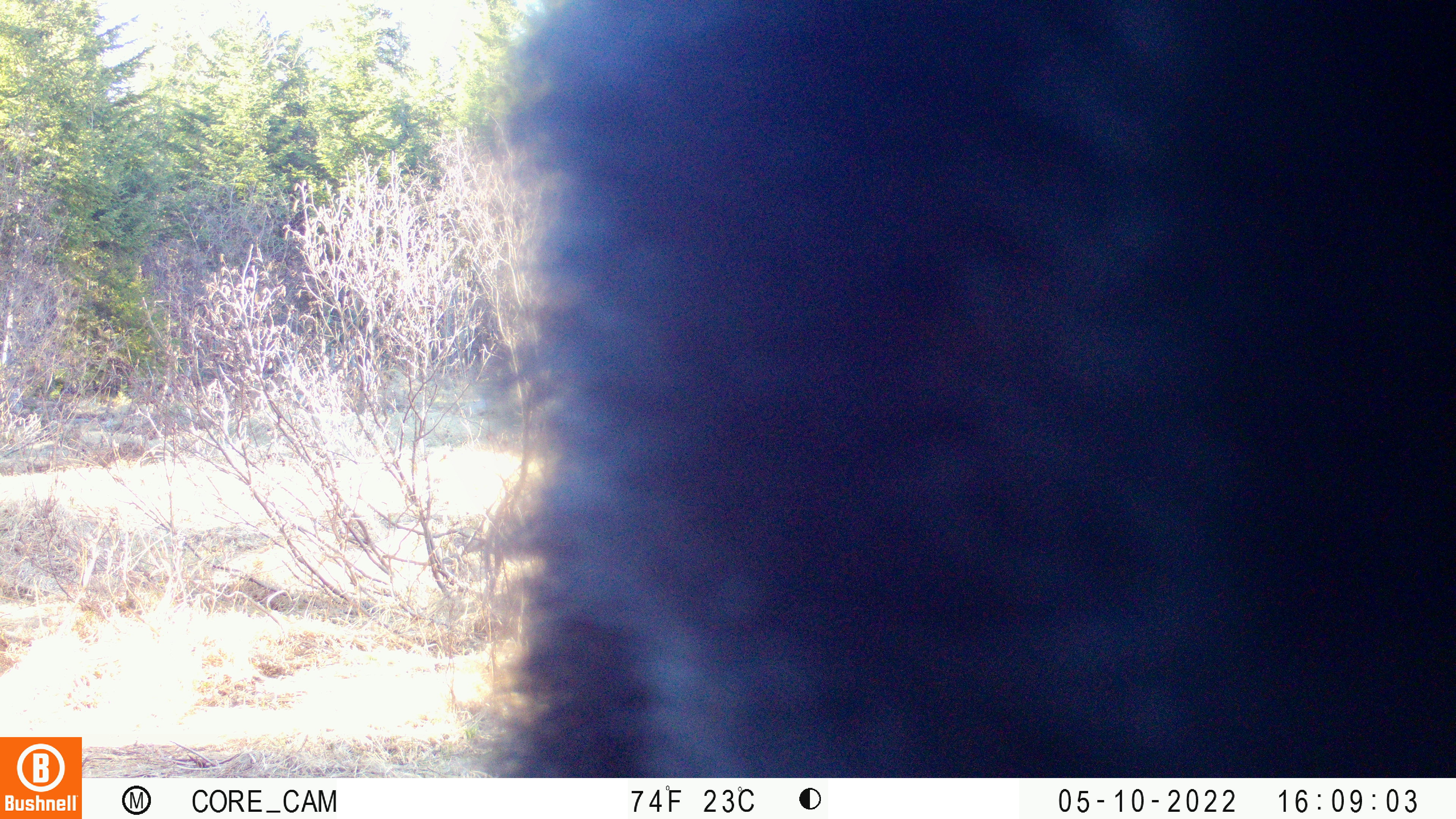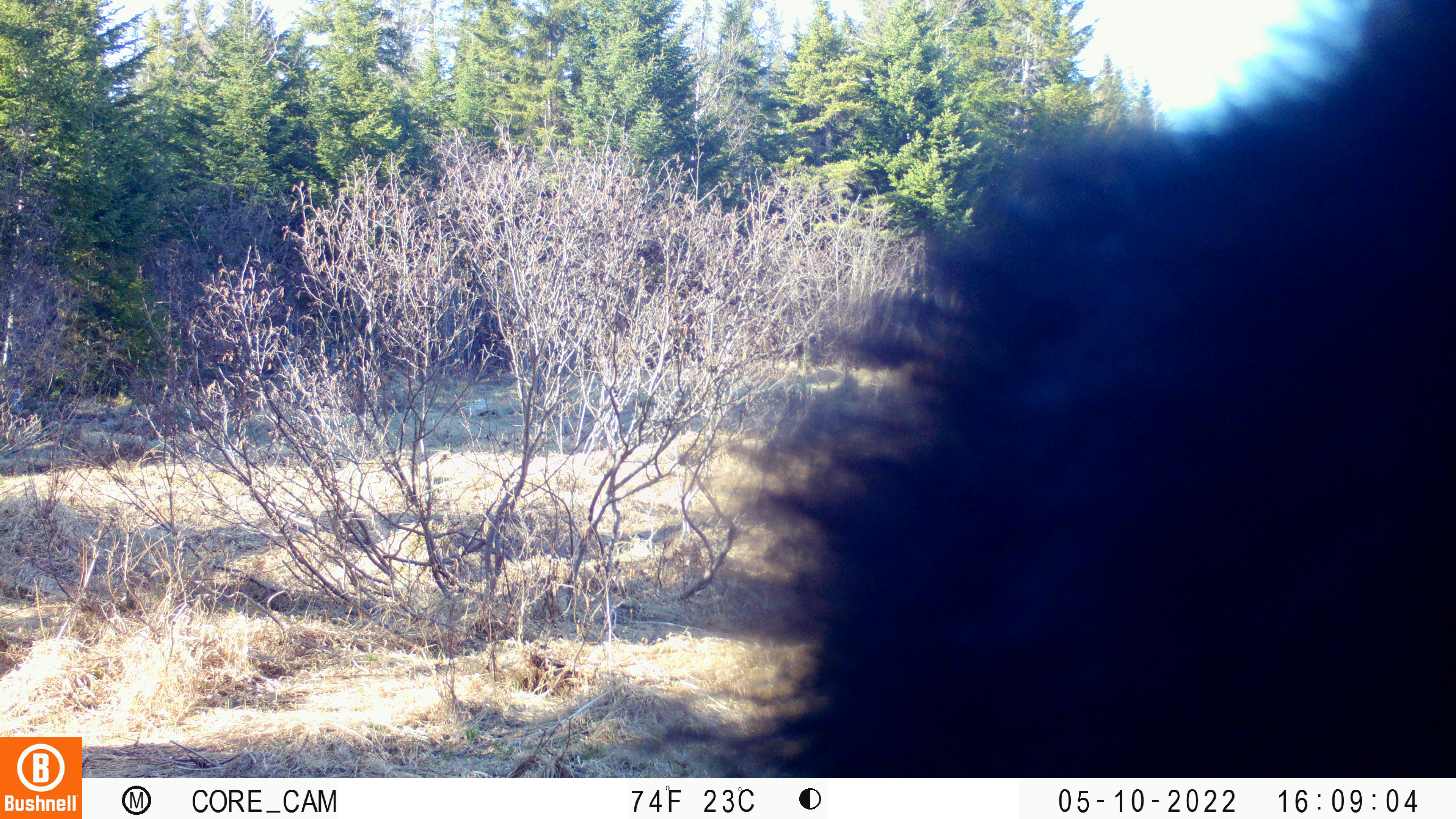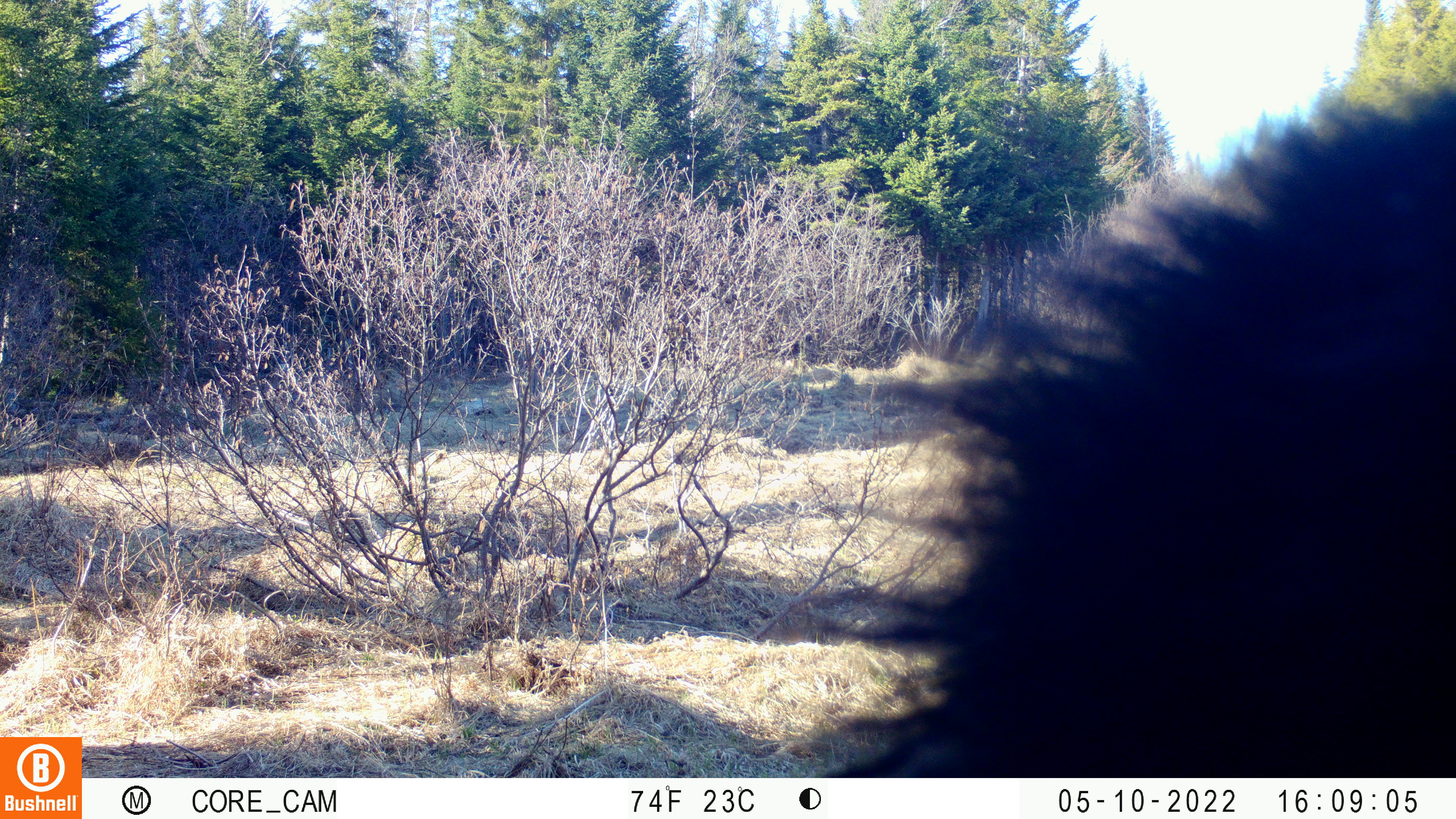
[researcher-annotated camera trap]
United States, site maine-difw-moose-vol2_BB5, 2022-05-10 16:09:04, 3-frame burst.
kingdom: Animalia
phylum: Chordata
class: Mammalia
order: Carnivora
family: Ursidae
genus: Ursus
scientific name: Ursus americanus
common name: black bear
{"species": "black bear (Ursus americanus)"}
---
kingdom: Animalia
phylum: Chordata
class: Mammalia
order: Artiodactyla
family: Cervidae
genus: Alces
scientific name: Alces alces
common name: moose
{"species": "moose (Alces alces)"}